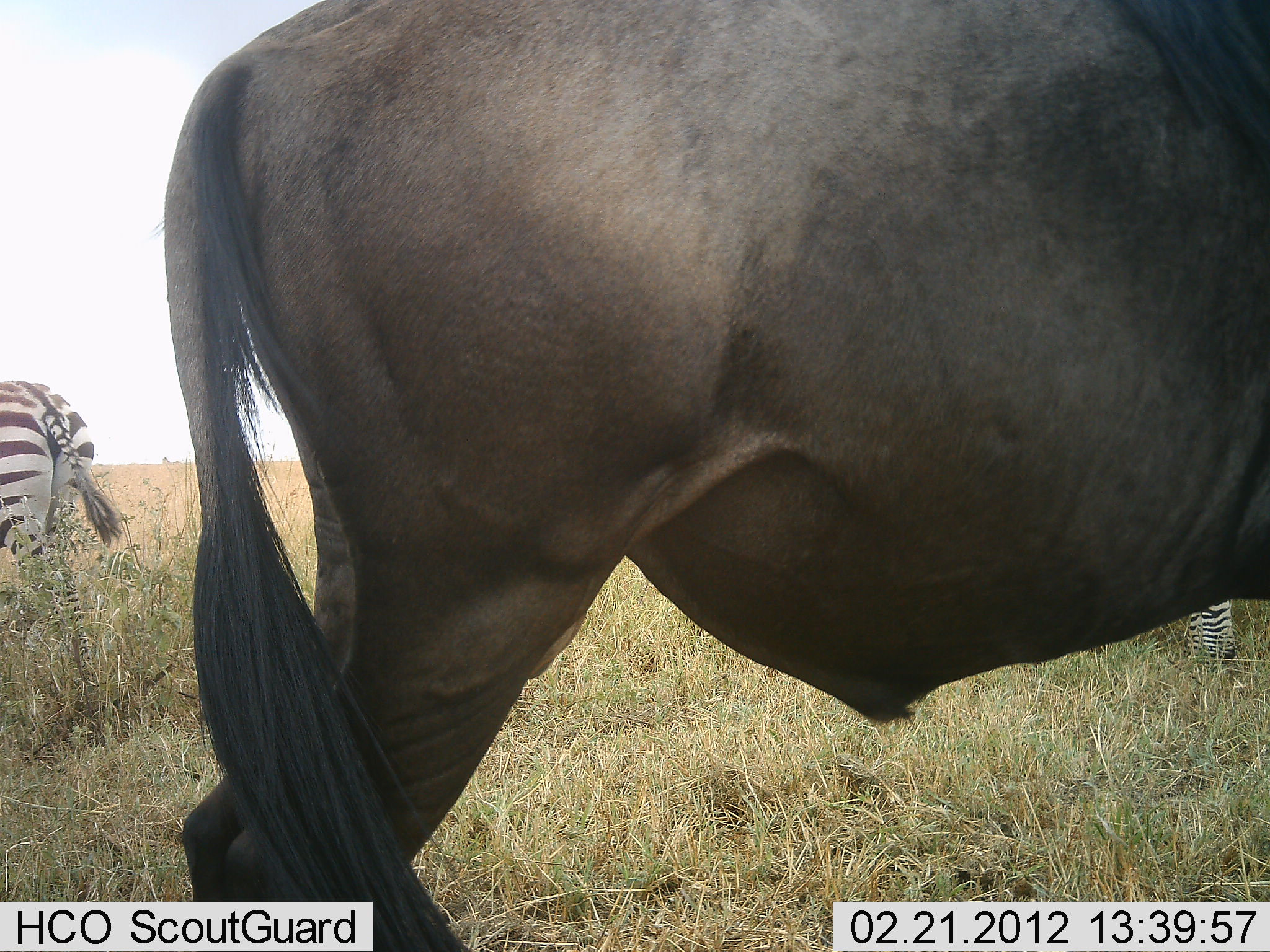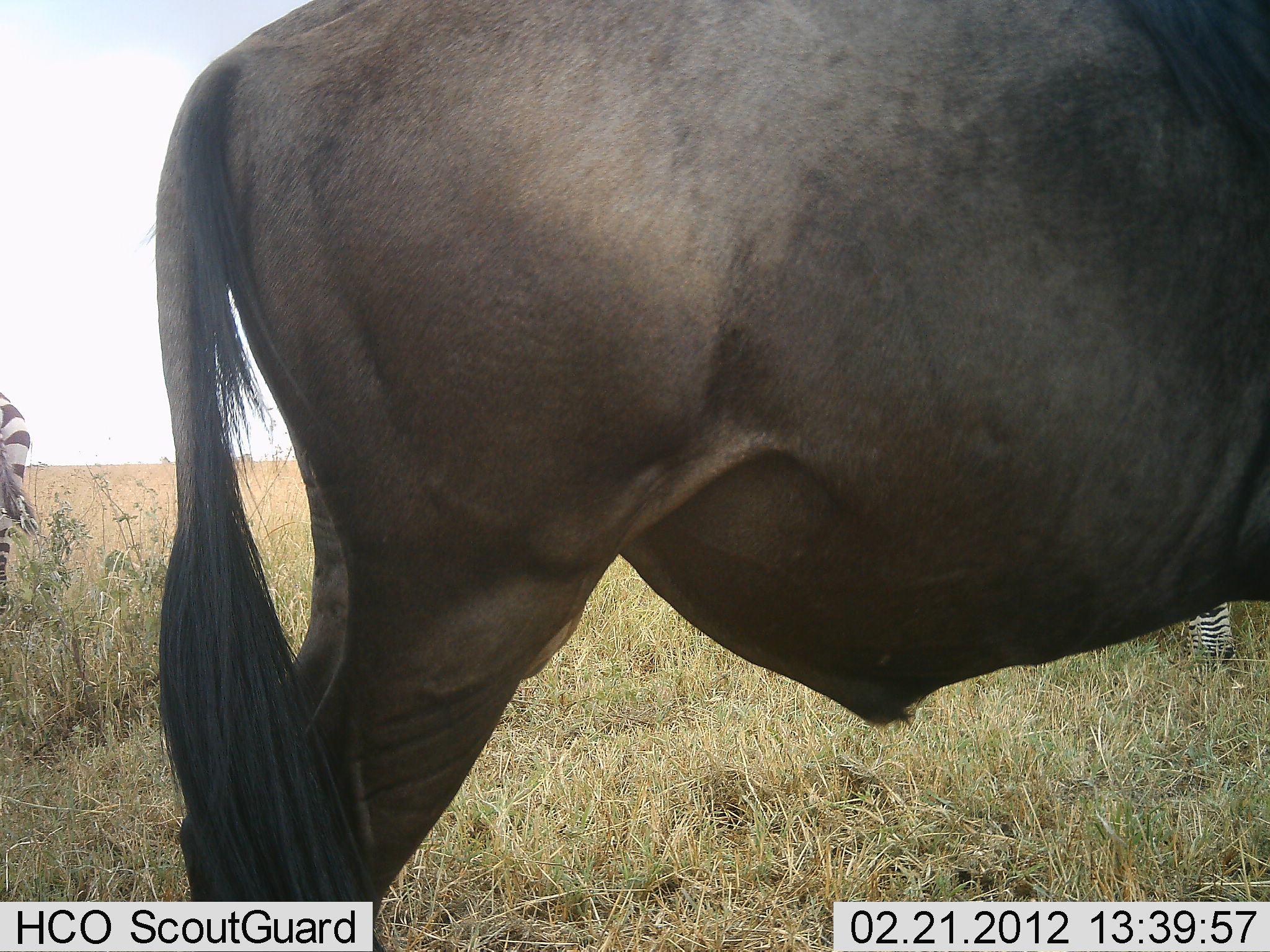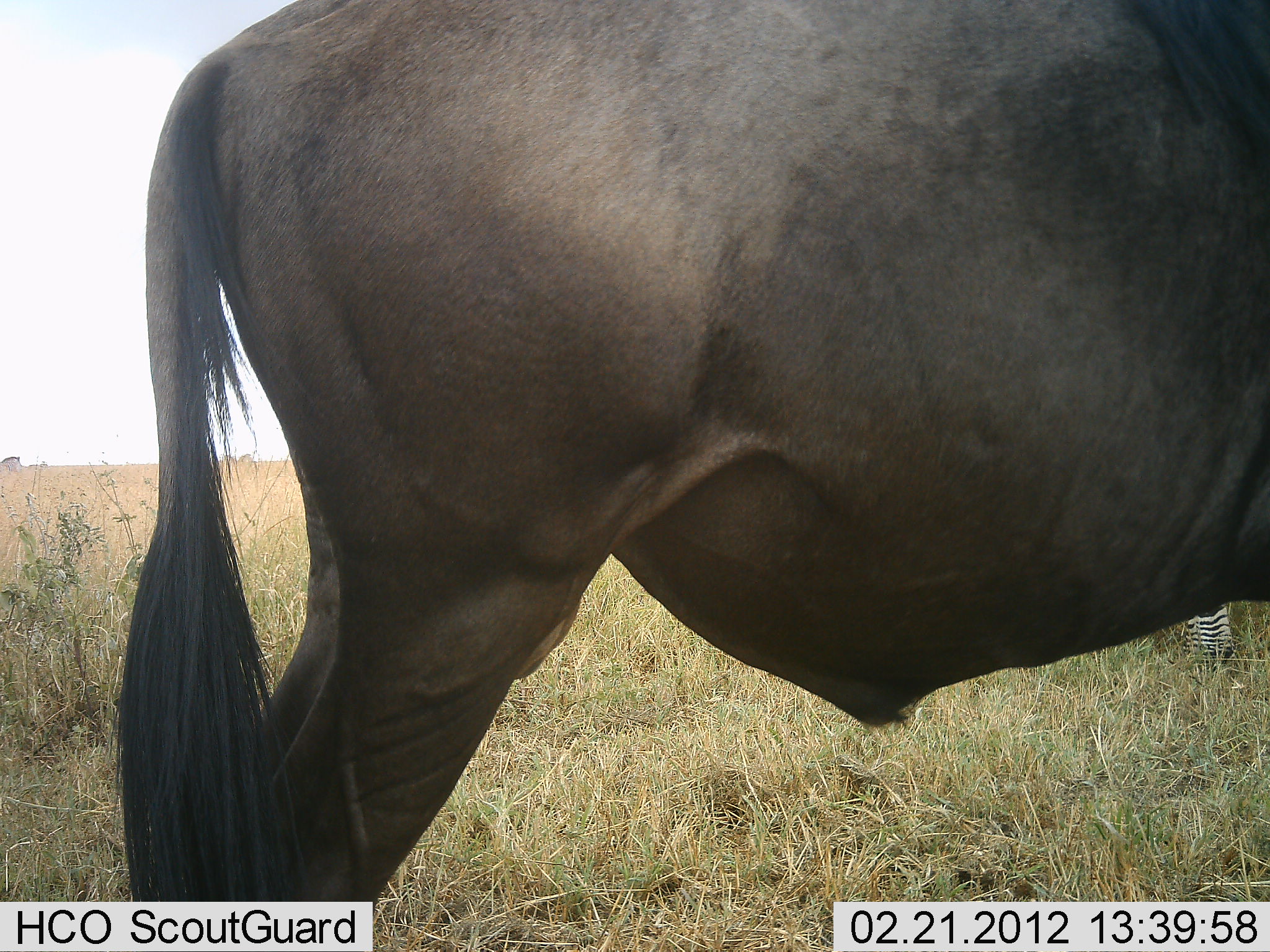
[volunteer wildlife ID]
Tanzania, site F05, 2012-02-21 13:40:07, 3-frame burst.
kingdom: Animalia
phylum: Chordata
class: Mammalia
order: Artiodactyla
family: Bovidae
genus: Connochaetes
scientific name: Connochaetes taurinus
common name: blue wildebeest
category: wildebeest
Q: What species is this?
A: Wildebeest (blue wildebeest) (Connochaetes taurinus).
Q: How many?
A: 1.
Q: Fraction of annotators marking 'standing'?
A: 100%.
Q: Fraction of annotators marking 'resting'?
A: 0%.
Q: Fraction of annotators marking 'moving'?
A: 0%.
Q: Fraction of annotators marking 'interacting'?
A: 0%.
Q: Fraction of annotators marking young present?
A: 0%.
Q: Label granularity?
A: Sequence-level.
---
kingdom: Animalia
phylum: Chordata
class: Mammalia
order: Perissodactyla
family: Equidae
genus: Equus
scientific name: Equus quagga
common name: plains zebra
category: zebra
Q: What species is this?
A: Zebra (plains zebra) (Equus quagga).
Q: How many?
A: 2.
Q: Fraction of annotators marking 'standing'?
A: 59%.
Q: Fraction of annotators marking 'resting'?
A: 4%.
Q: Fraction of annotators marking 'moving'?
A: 26%.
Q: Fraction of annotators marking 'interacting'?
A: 0%.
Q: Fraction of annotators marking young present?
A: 0%.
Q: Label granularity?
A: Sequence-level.